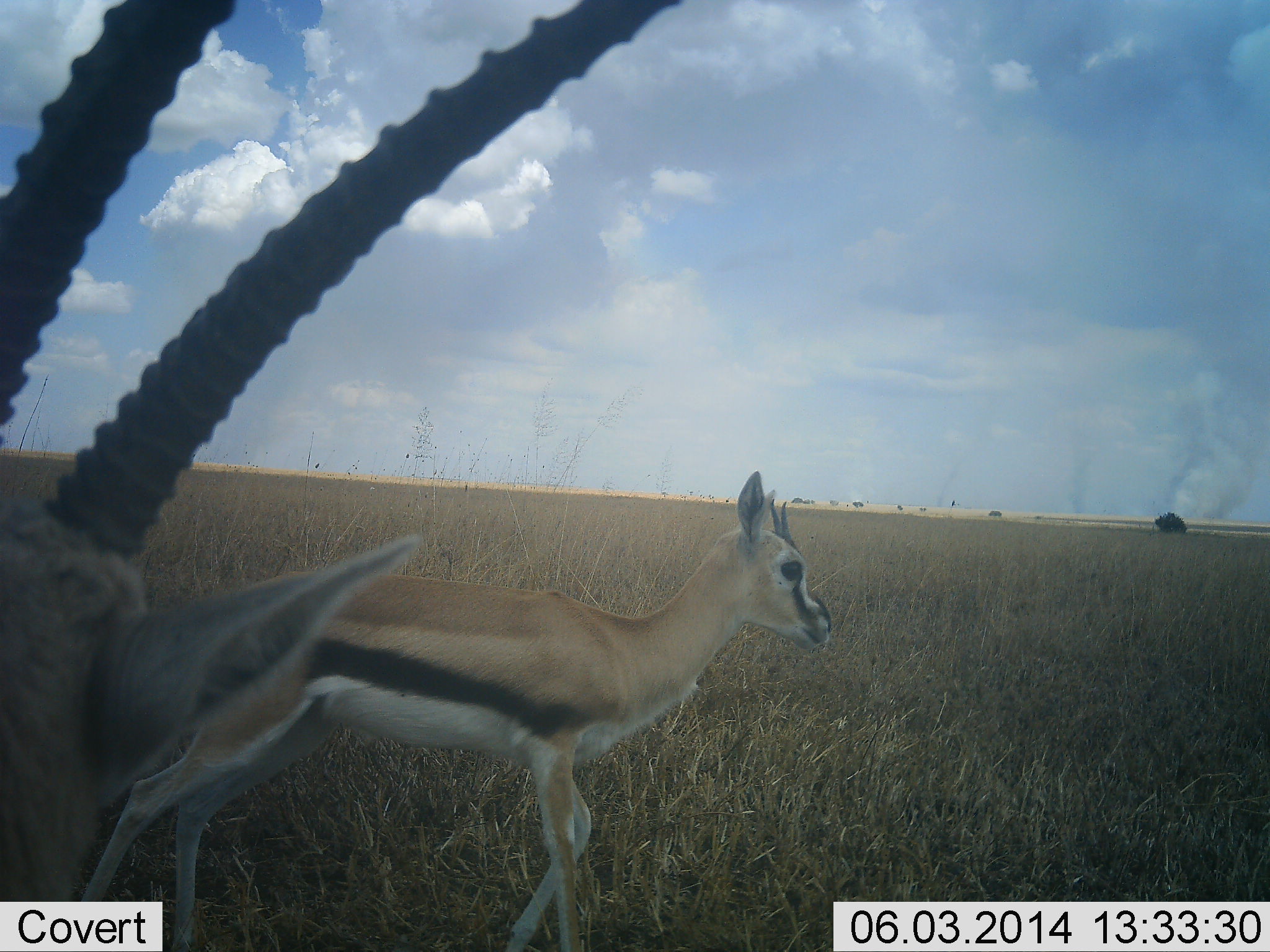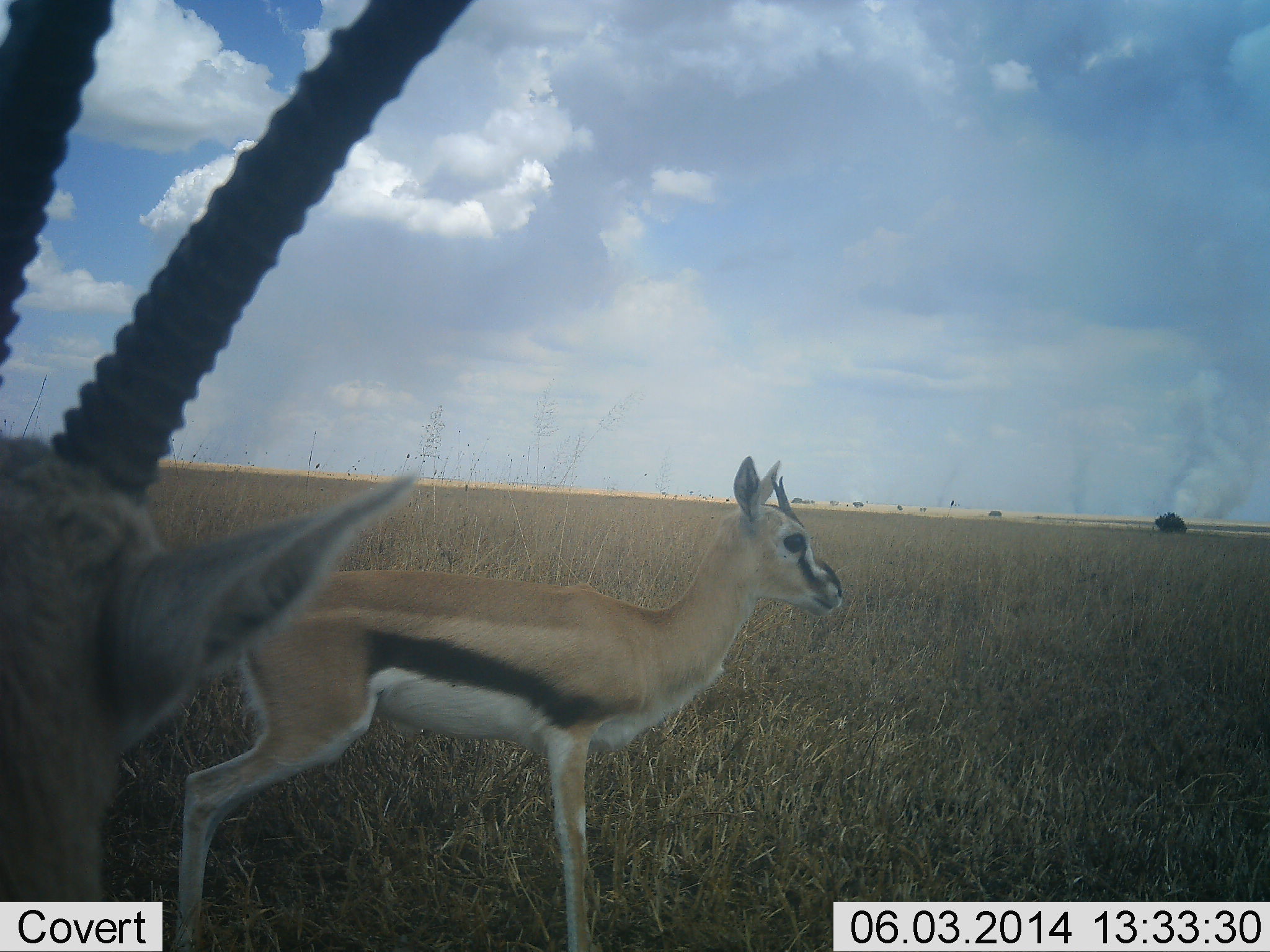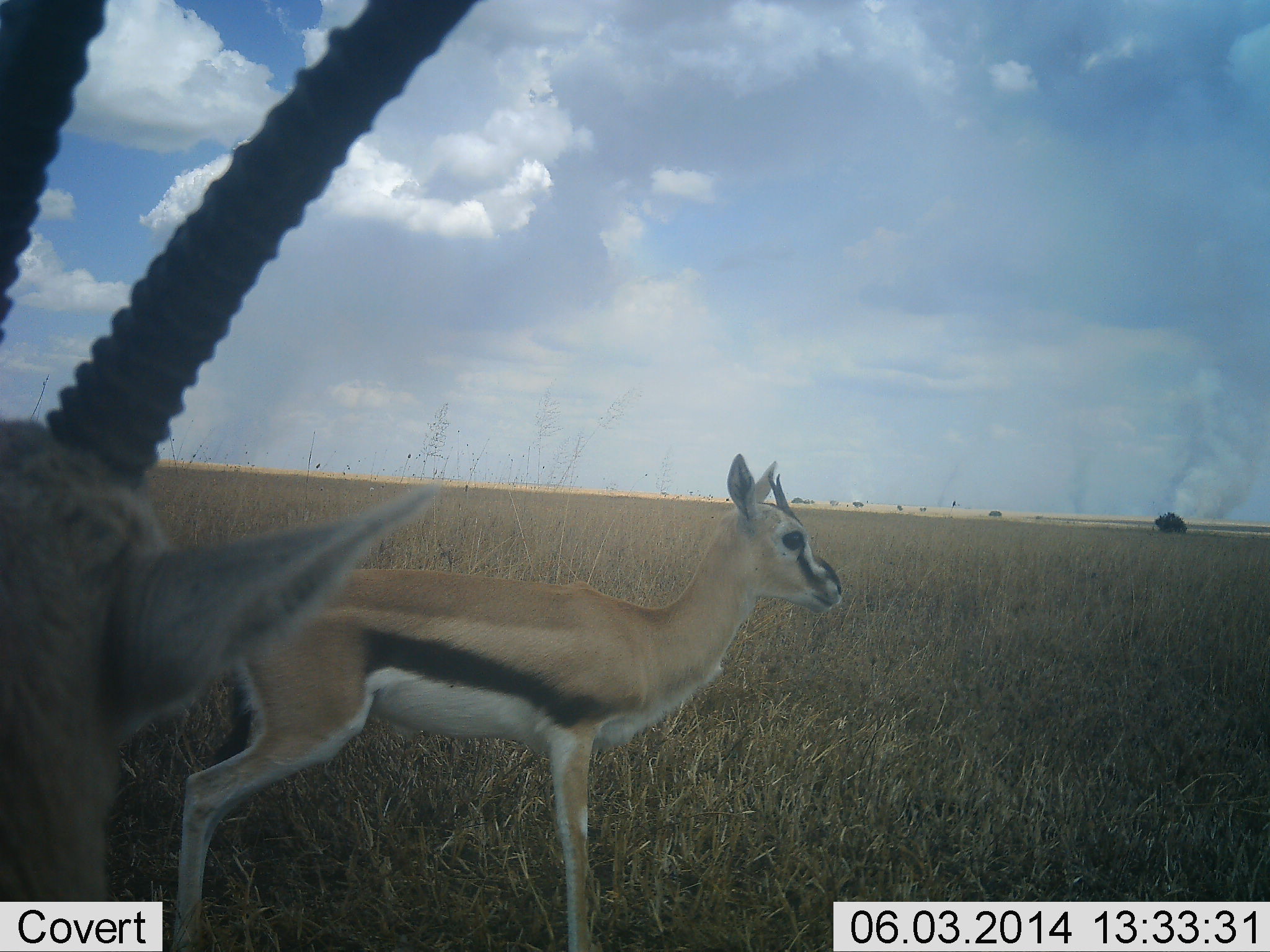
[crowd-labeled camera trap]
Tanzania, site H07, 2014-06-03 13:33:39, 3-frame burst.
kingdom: Animalia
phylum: Chordata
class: Mammalia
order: Artiodactyla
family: Bovidae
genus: Eudorcas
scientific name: Eudorcas thomsonii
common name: thomson's gazelle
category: gazellethomsons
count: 2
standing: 100%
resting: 0%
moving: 0%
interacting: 0%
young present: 10%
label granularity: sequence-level